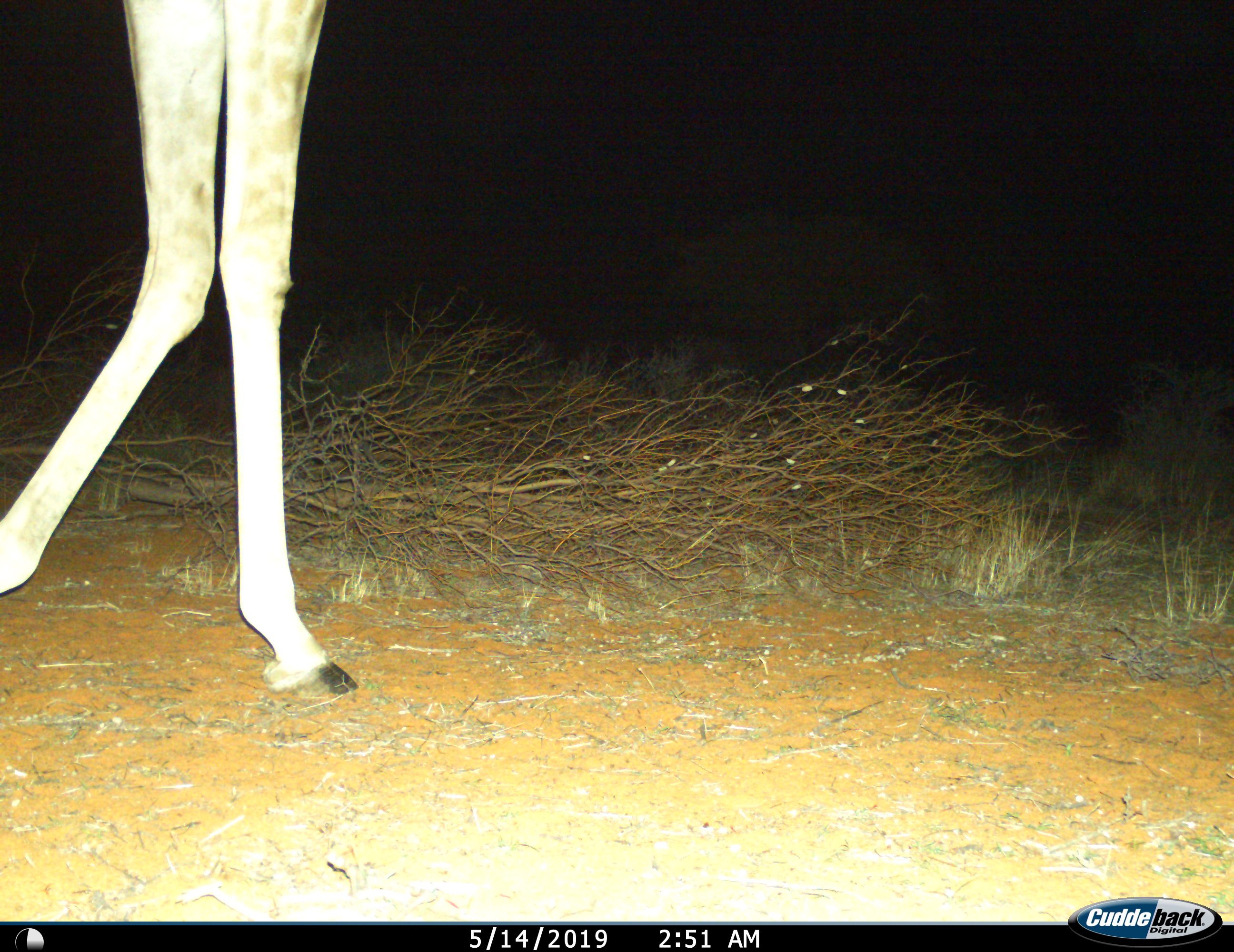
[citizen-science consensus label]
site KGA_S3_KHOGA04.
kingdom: Animalia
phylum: Chordata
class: Mammalia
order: Artiodactyla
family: Giraffidae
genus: Giraffa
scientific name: Giraffa camelopardalis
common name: giraffe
Giraffe (Giraffa camelopardalis), count 1. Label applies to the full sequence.